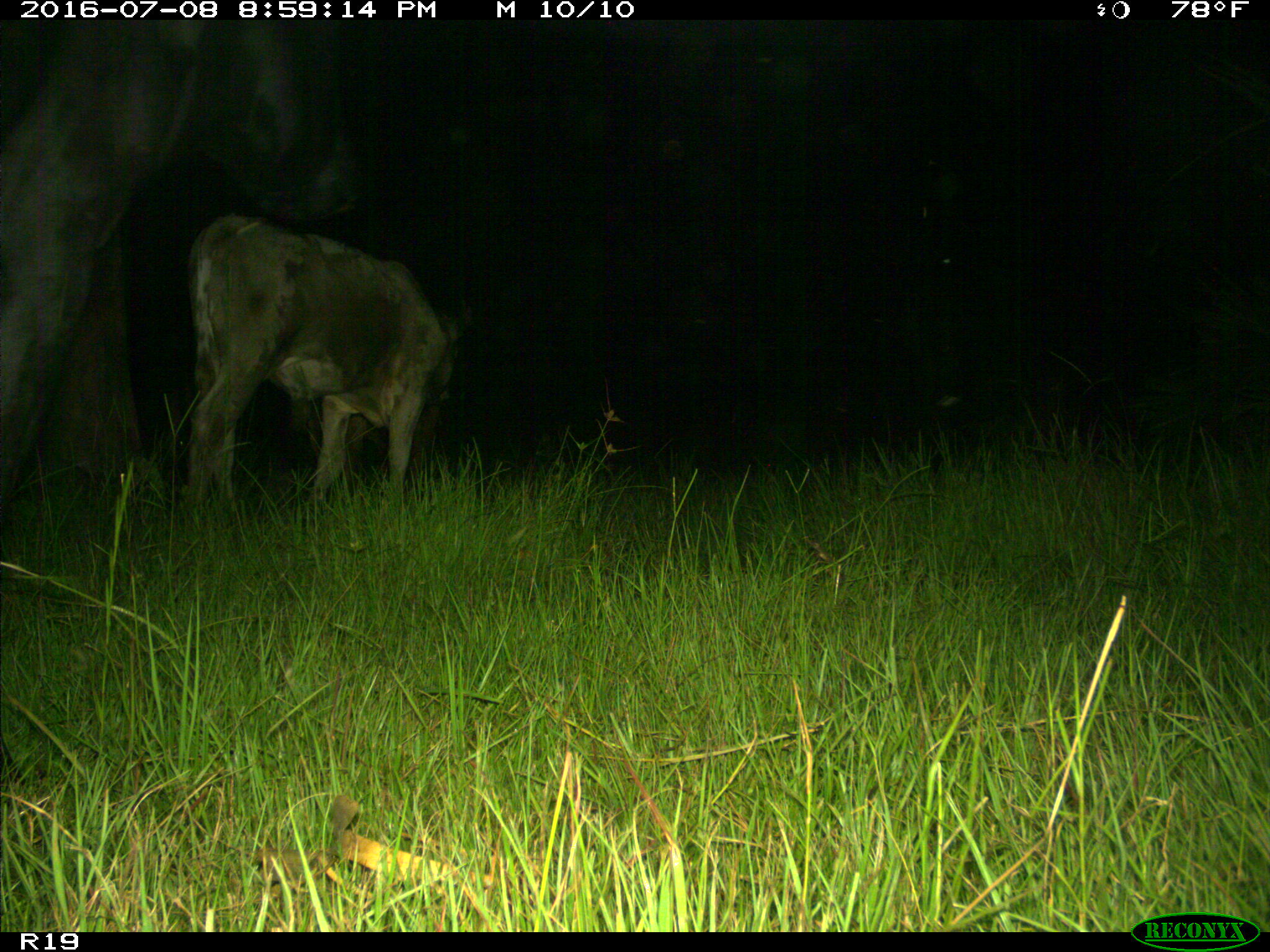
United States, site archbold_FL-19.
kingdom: Animalia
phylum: Chordata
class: Mammalia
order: Artiodactyla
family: Bovidae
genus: Bos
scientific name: Bos taurus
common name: domestic cow